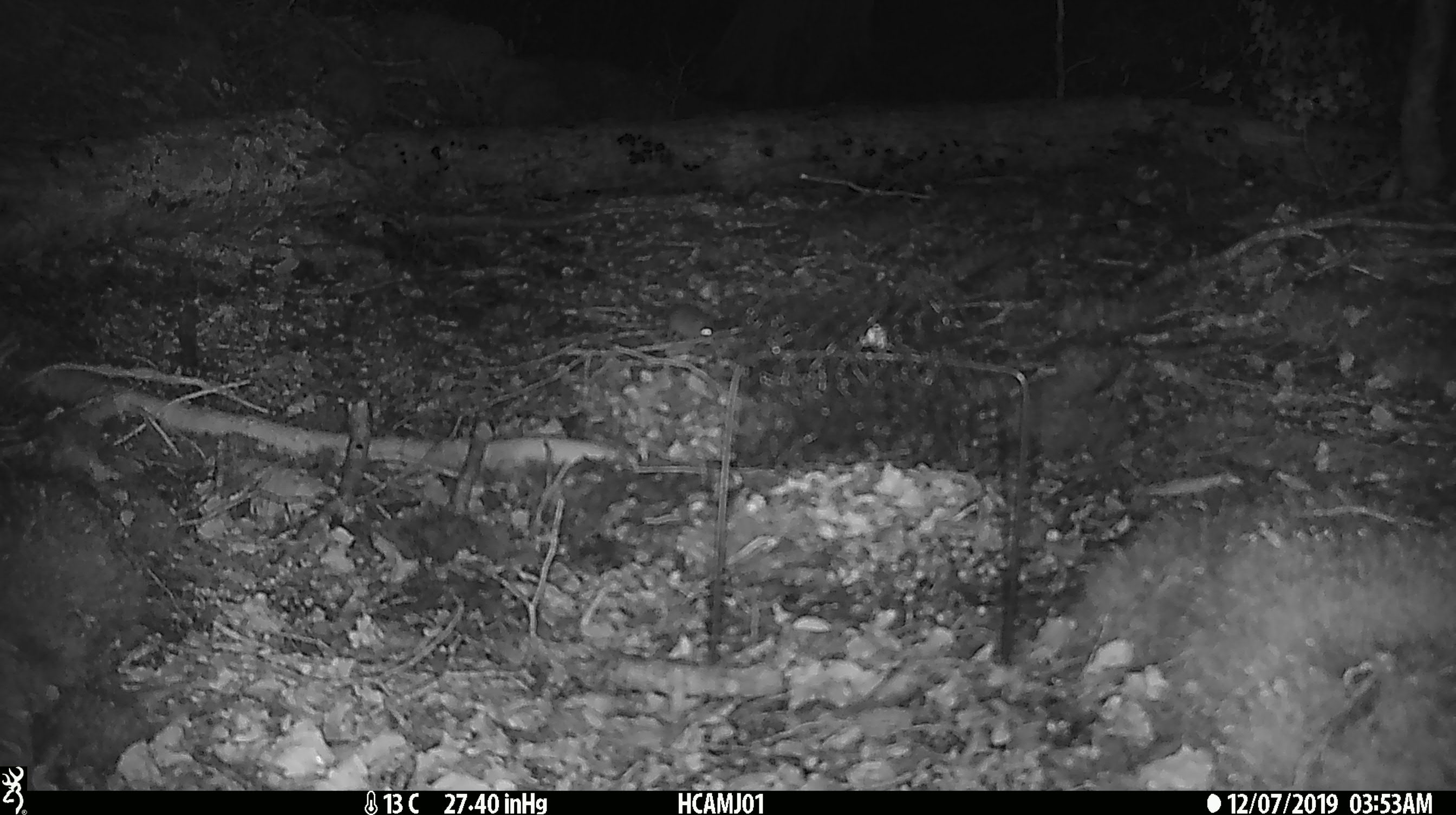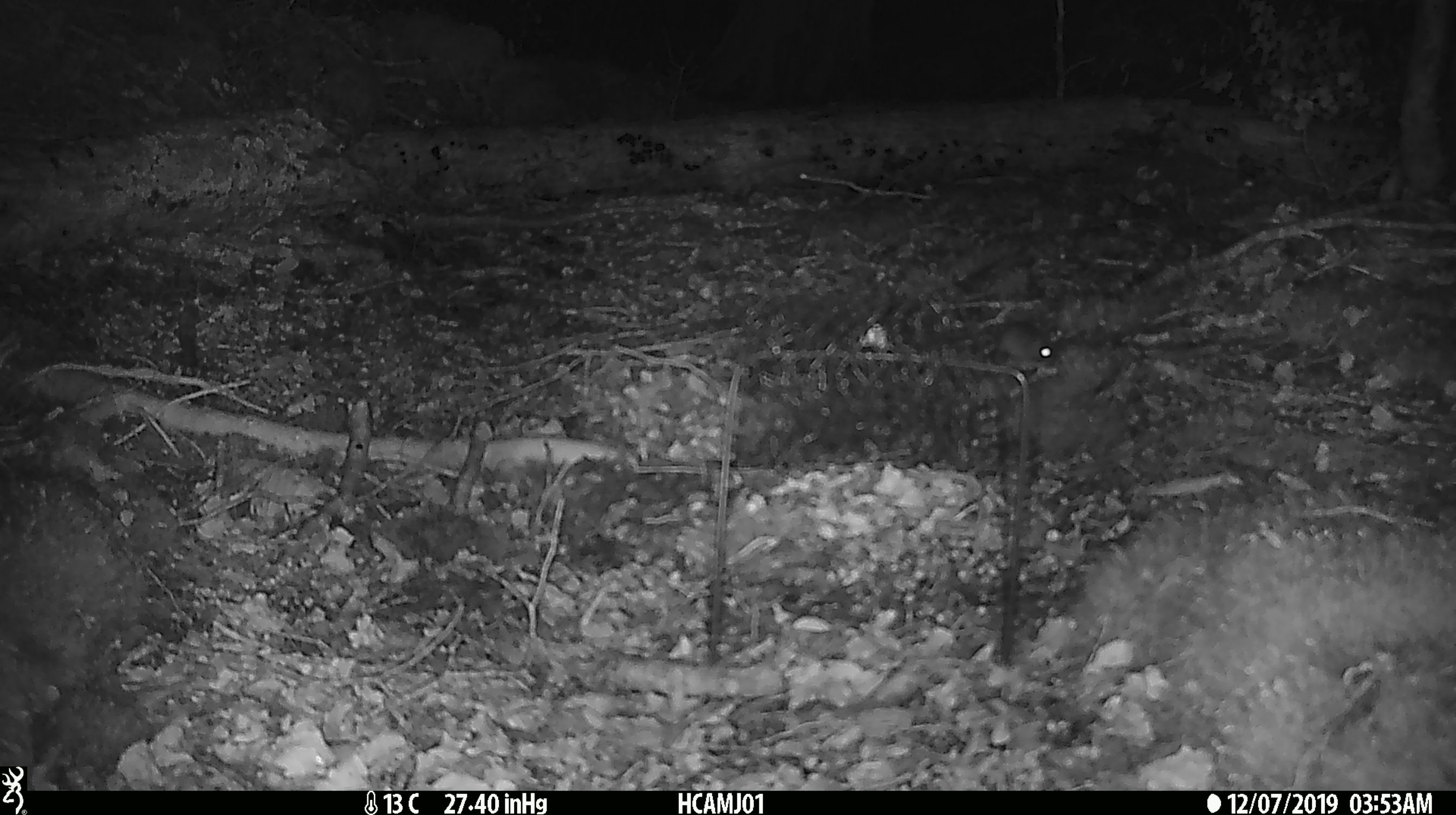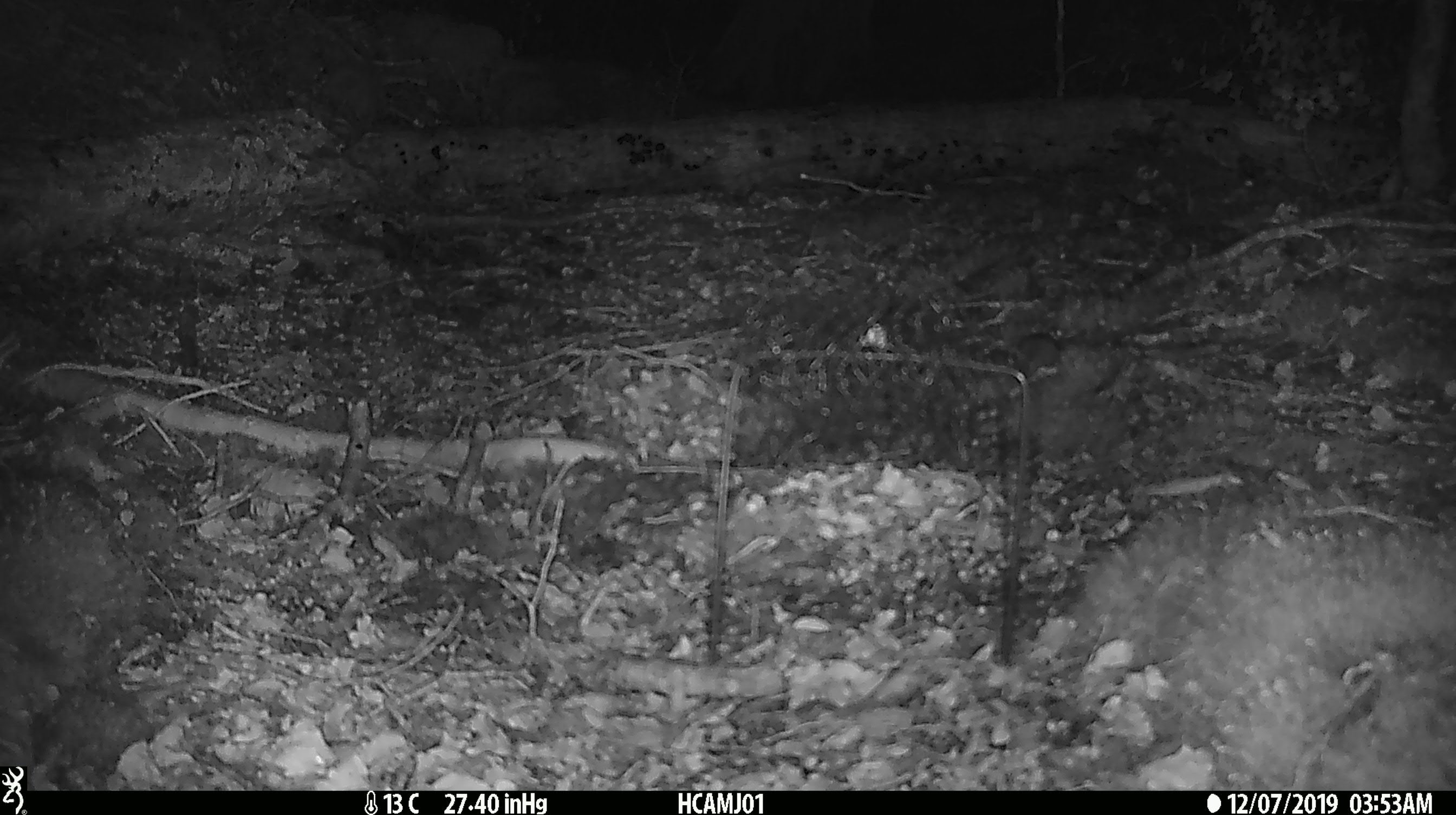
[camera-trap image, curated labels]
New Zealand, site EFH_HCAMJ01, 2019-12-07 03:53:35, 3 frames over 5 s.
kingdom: Animalia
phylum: Chordata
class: Mammalia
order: Rodentia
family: Muridae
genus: Mus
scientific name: Mus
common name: mouse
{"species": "mouse (Mus)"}